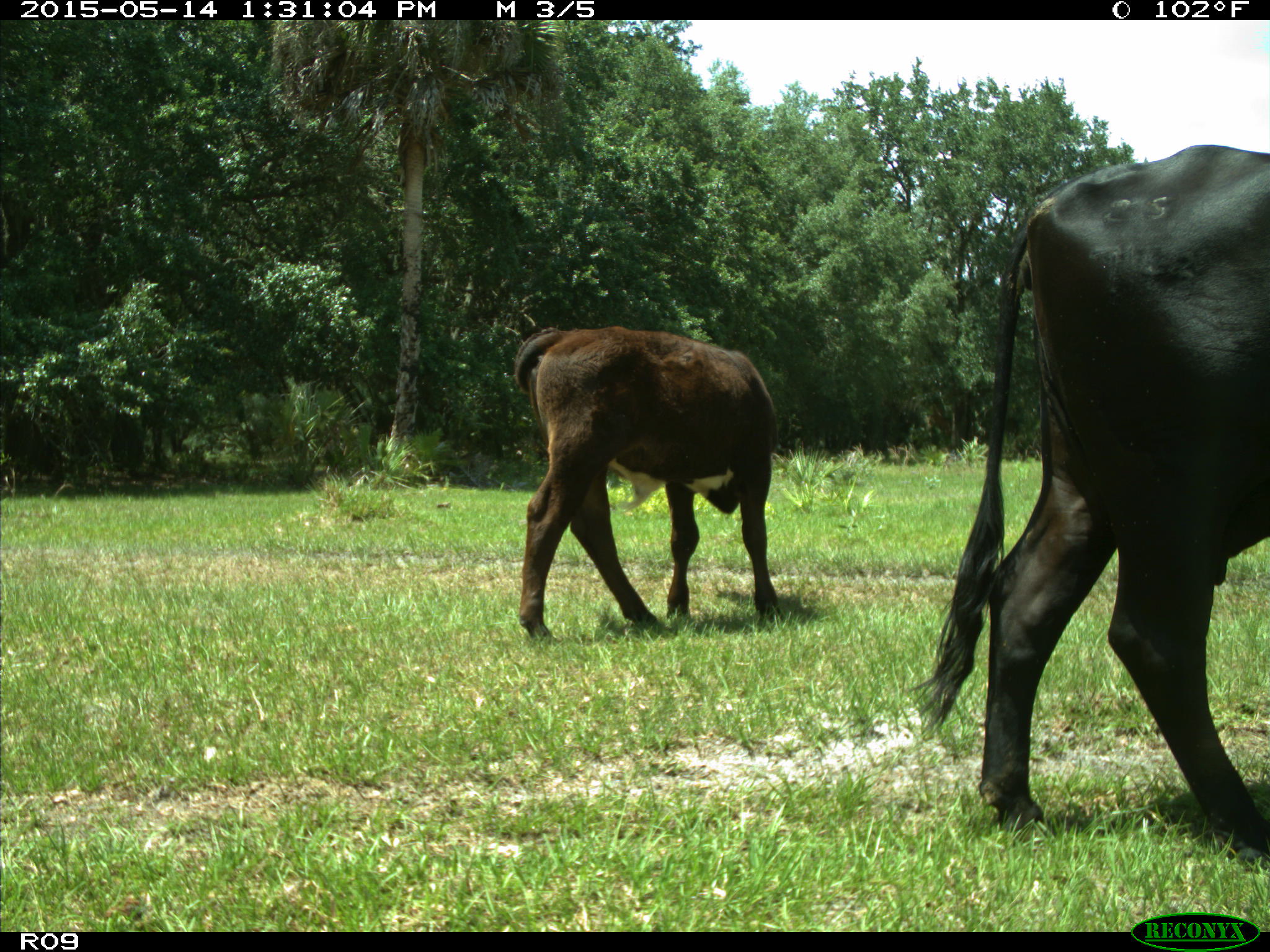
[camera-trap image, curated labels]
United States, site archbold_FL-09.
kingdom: Animalia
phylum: Chordata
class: Mammalia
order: Artiodactyla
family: Bovidae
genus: Bos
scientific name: Bos taurus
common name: domestic cow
Bos taurus (domestic cow).